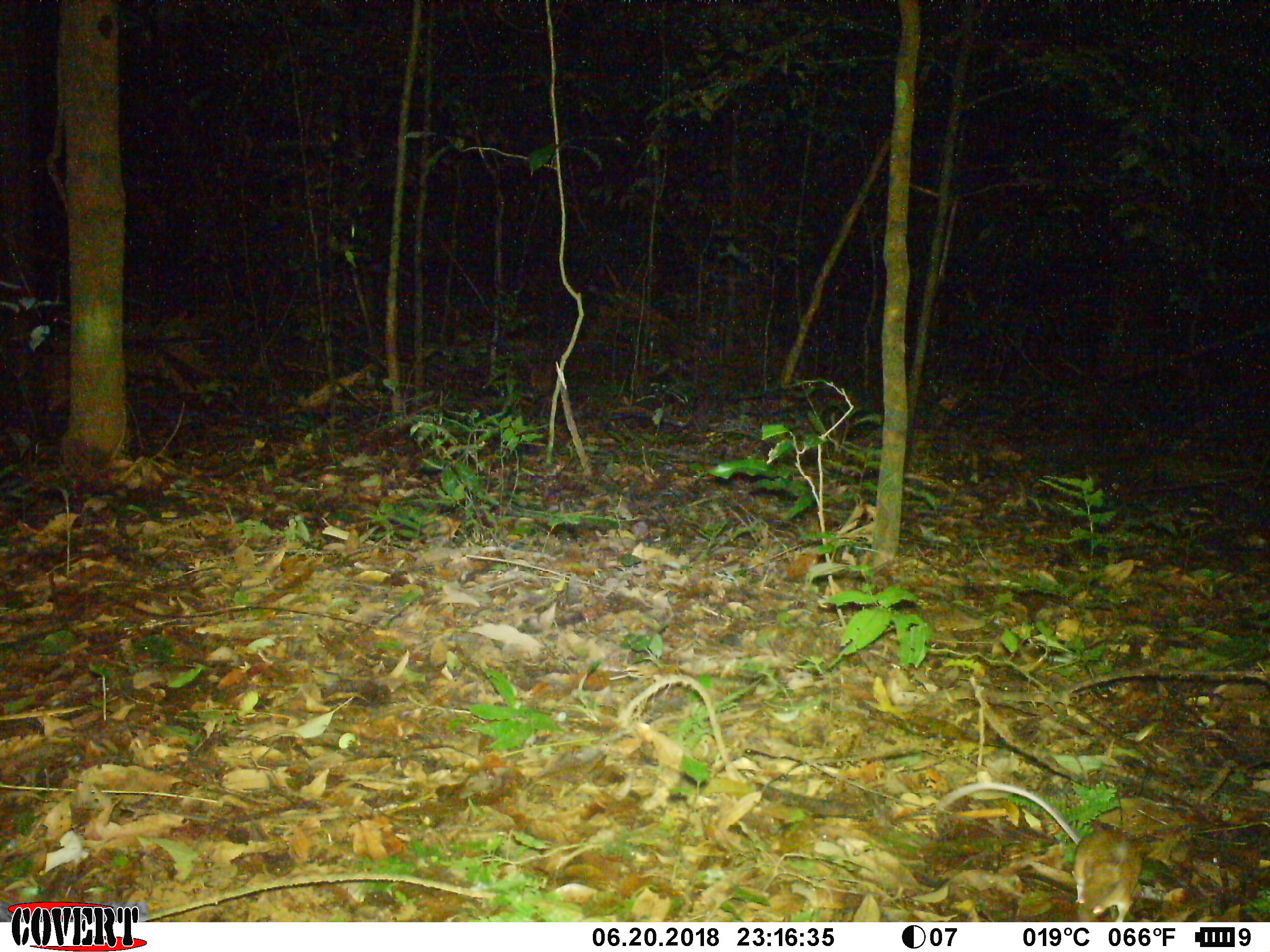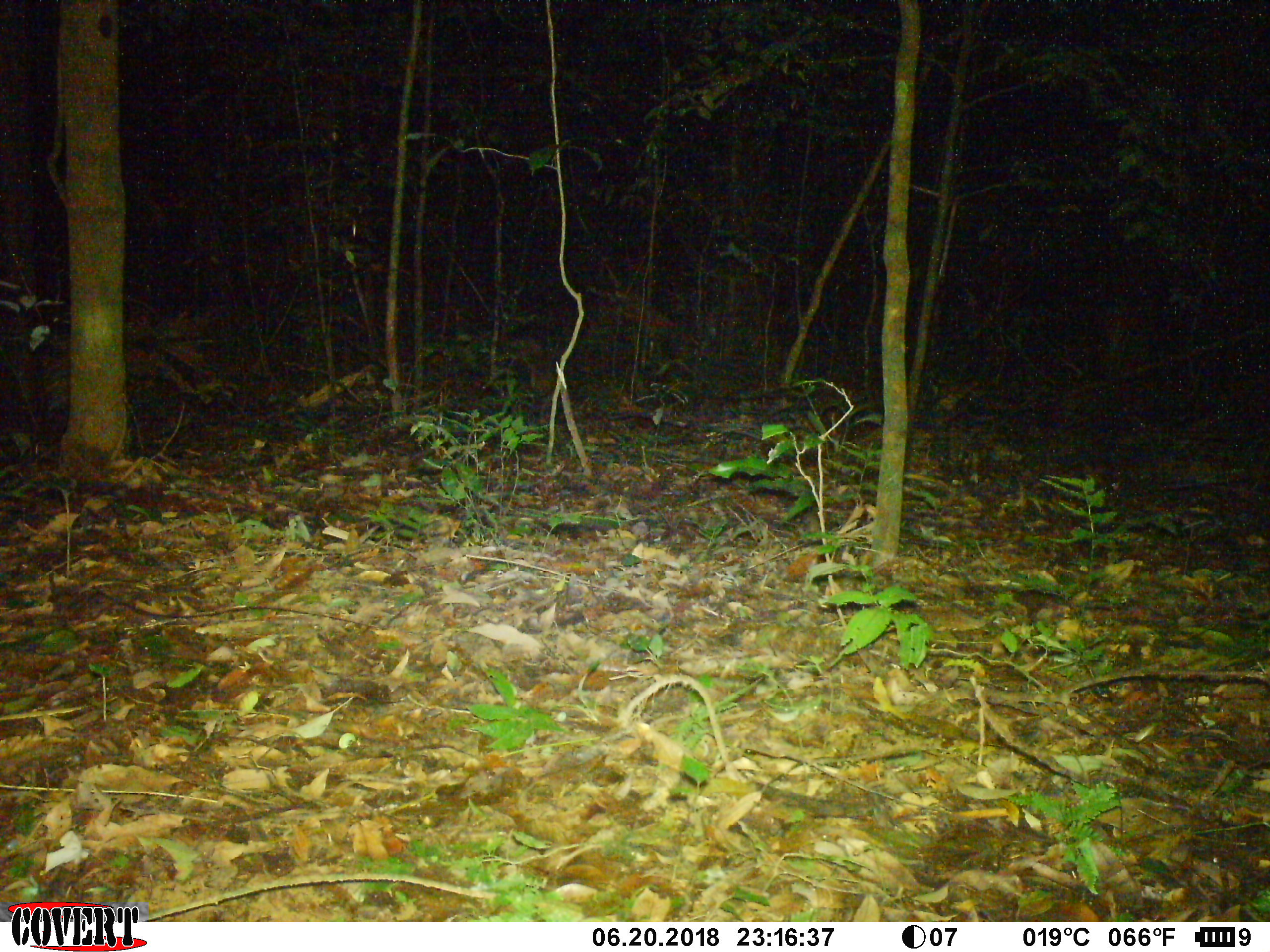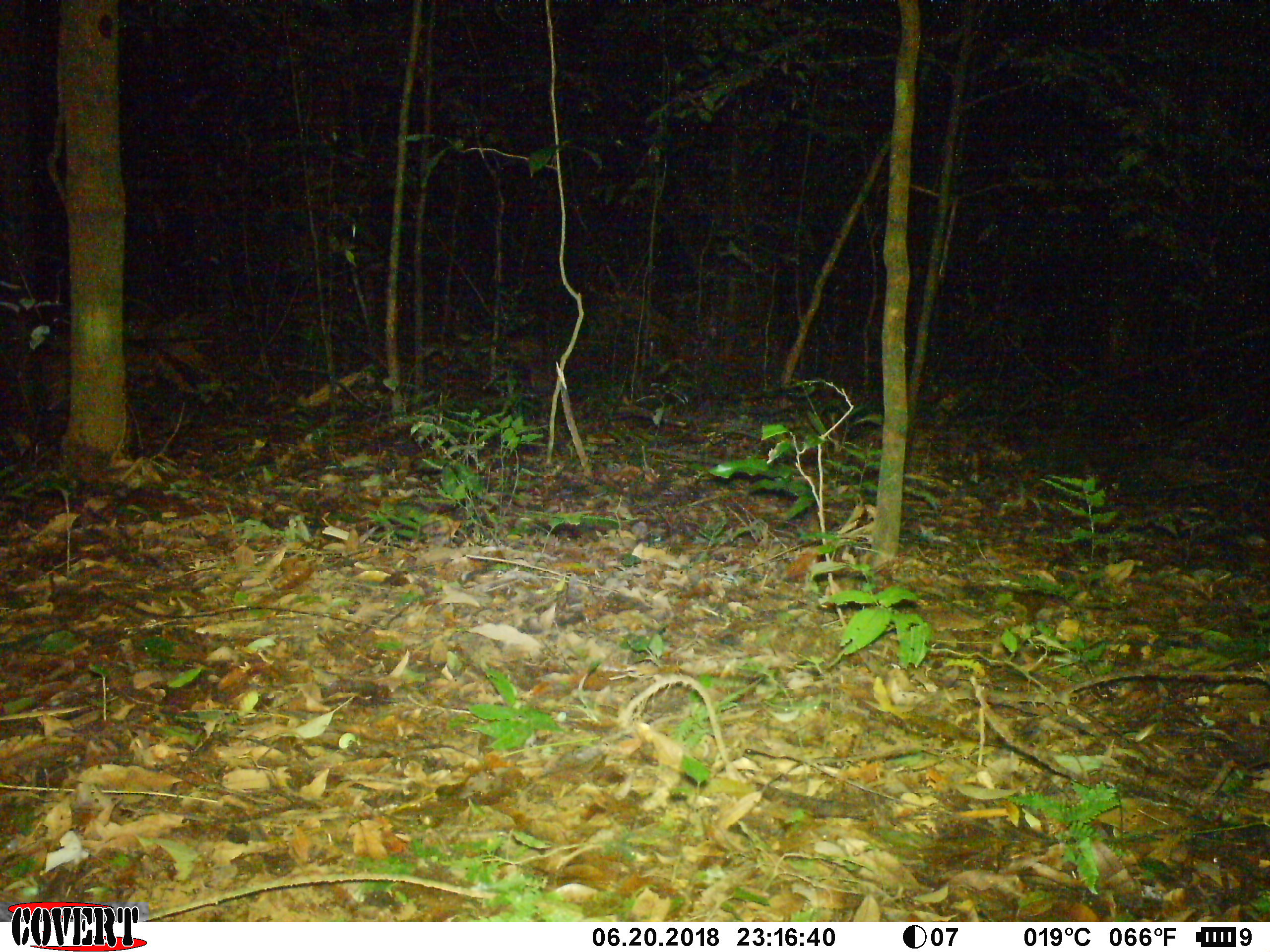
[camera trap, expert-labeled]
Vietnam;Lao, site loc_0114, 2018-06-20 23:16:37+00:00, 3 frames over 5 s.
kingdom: Animalia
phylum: Chordata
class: Mammalia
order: Rodentia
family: Muridae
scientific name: Muridae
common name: old-world mice and rats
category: unidentified murid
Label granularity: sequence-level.